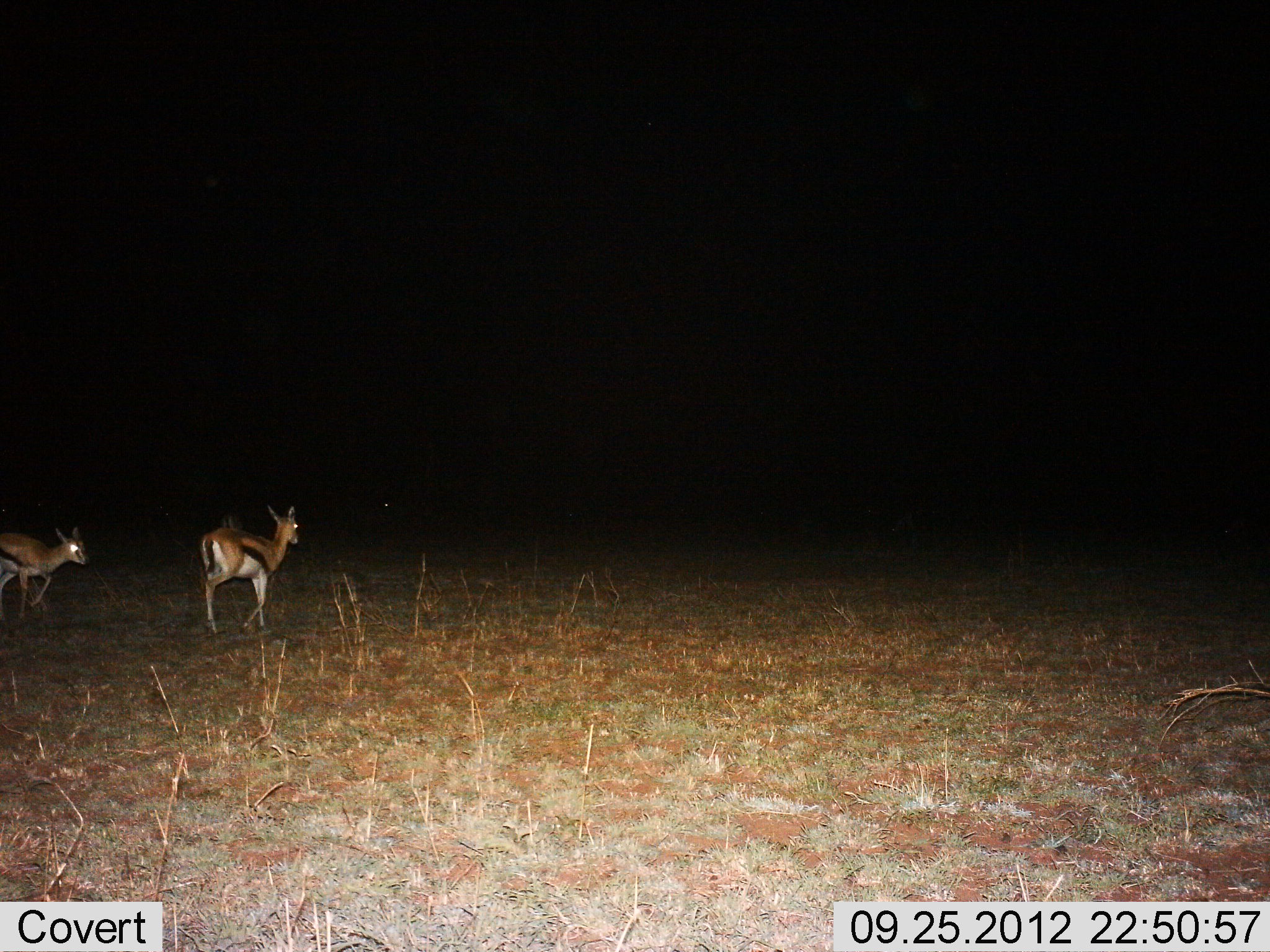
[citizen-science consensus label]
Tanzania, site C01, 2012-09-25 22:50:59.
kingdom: Animalia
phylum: Chordata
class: Mammalia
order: Artiodactyla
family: Bovidae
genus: Eudorcas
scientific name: Eudorcas thomsonii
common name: thomson's gazelle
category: gazellethomsons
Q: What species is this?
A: Gazellethomsons (thomson's gazelle) (Eudorcas thomsonii).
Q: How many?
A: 2.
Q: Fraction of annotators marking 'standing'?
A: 0%.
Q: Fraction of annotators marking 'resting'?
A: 0%.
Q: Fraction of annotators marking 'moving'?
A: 100%.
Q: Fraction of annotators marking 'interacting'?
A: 0%.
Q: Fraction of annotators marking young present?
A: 0%.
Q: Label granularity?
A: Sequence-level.